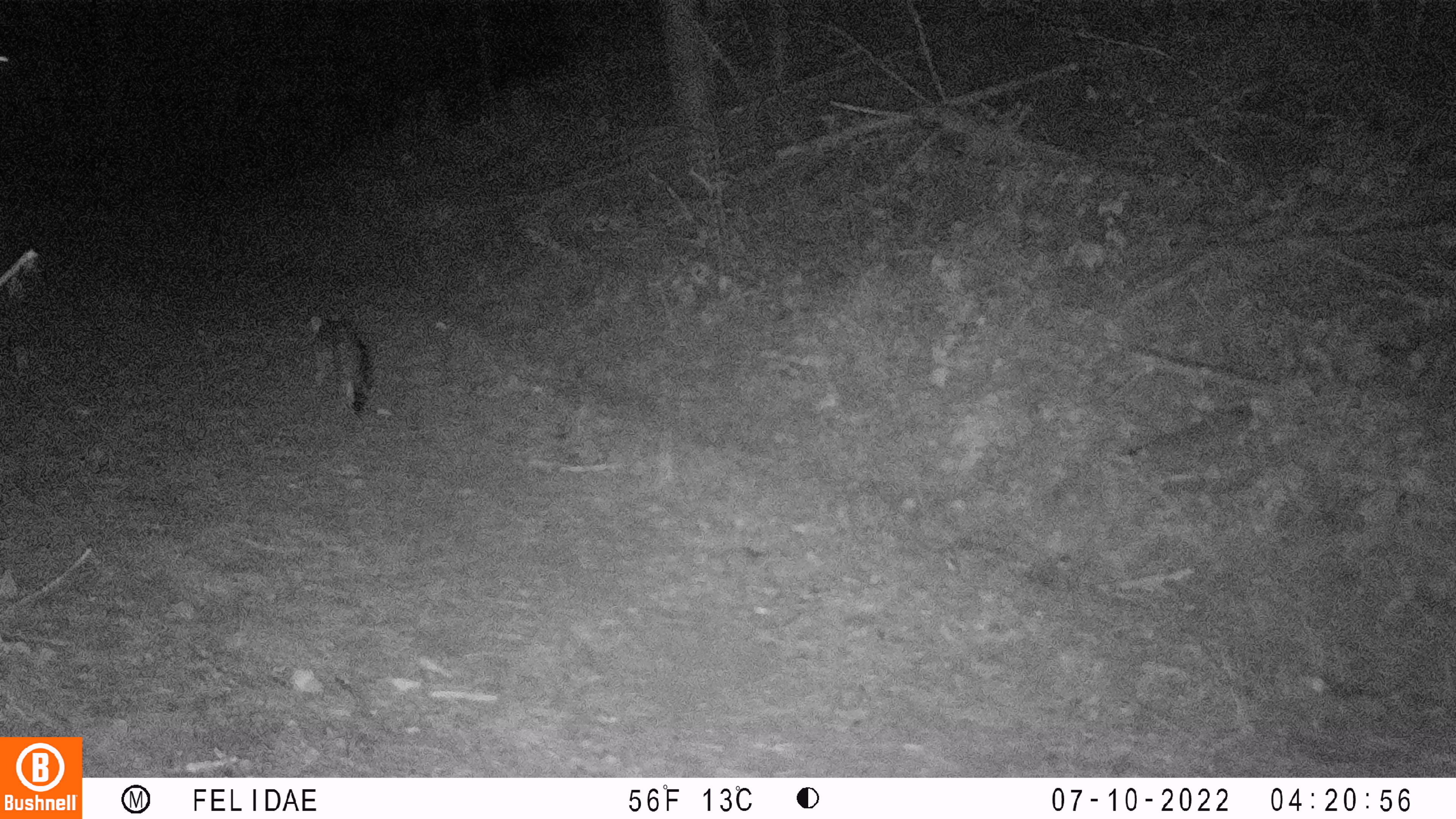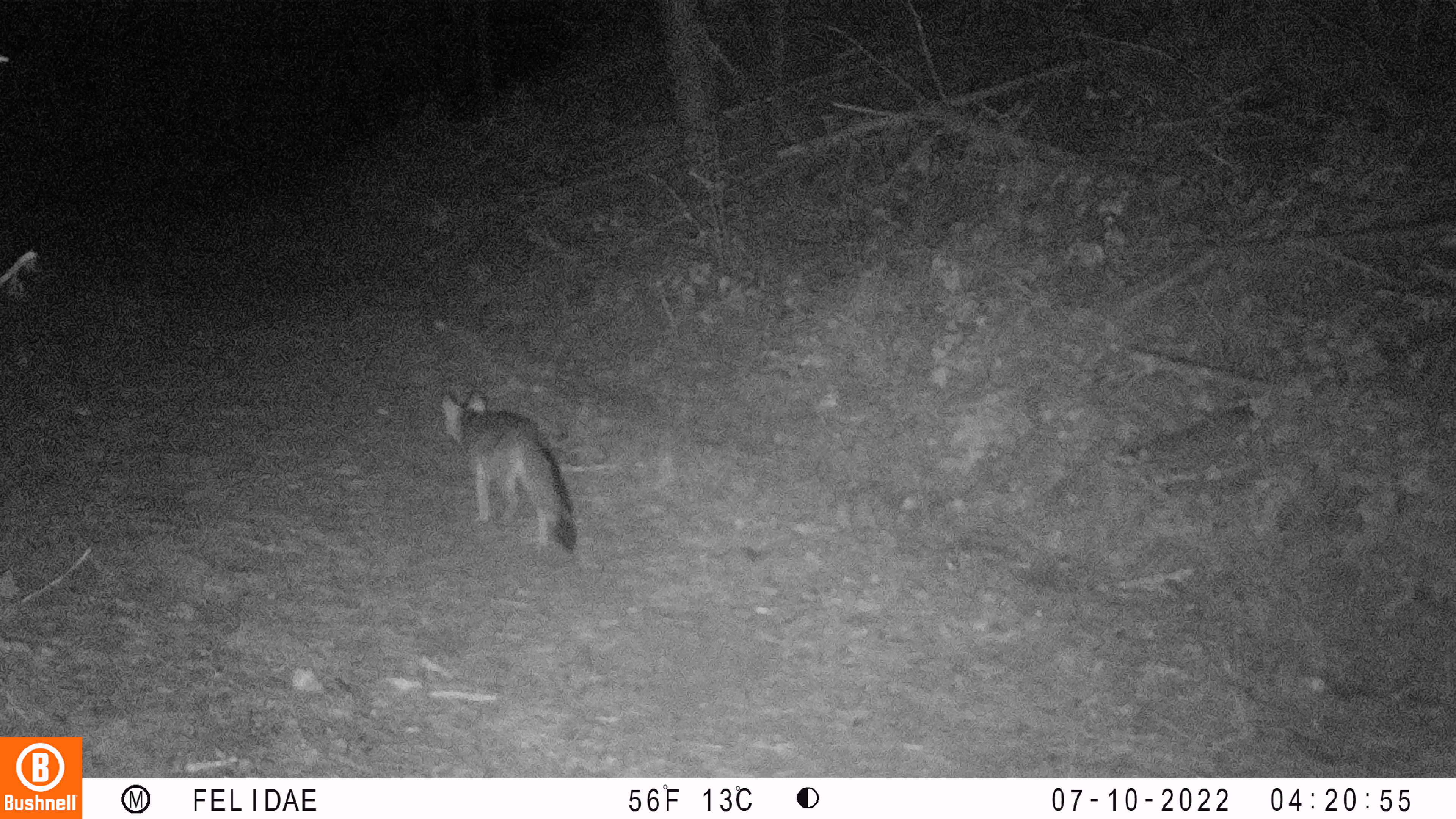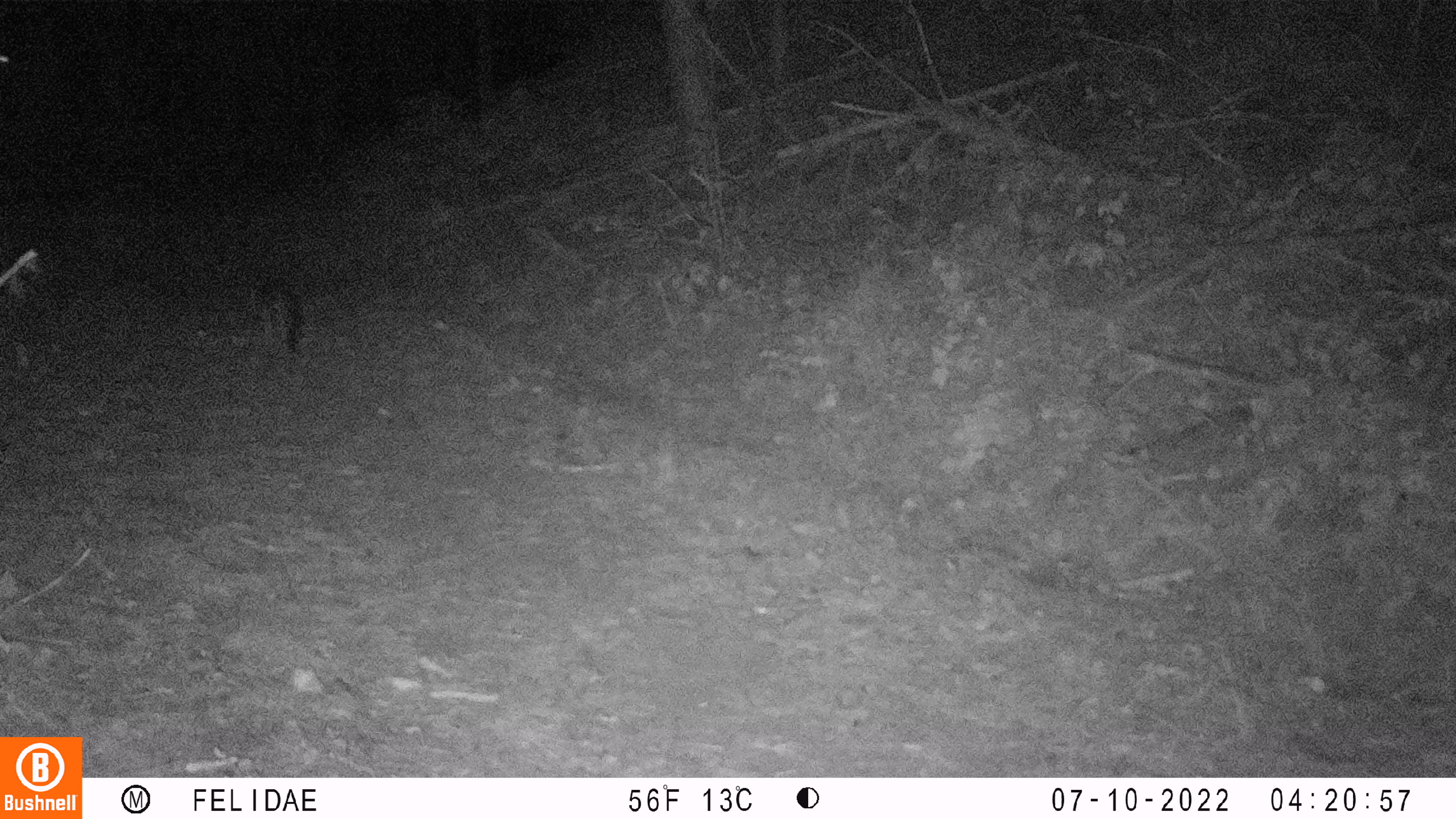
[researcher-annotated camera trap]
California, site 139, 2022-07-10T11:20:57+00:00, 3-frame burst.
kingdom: Animalia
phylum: Chordata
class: Mammalia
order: Carnivora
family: Canidae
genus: Urocyon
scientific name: Urocyon cinereoargenteus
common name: gray fox